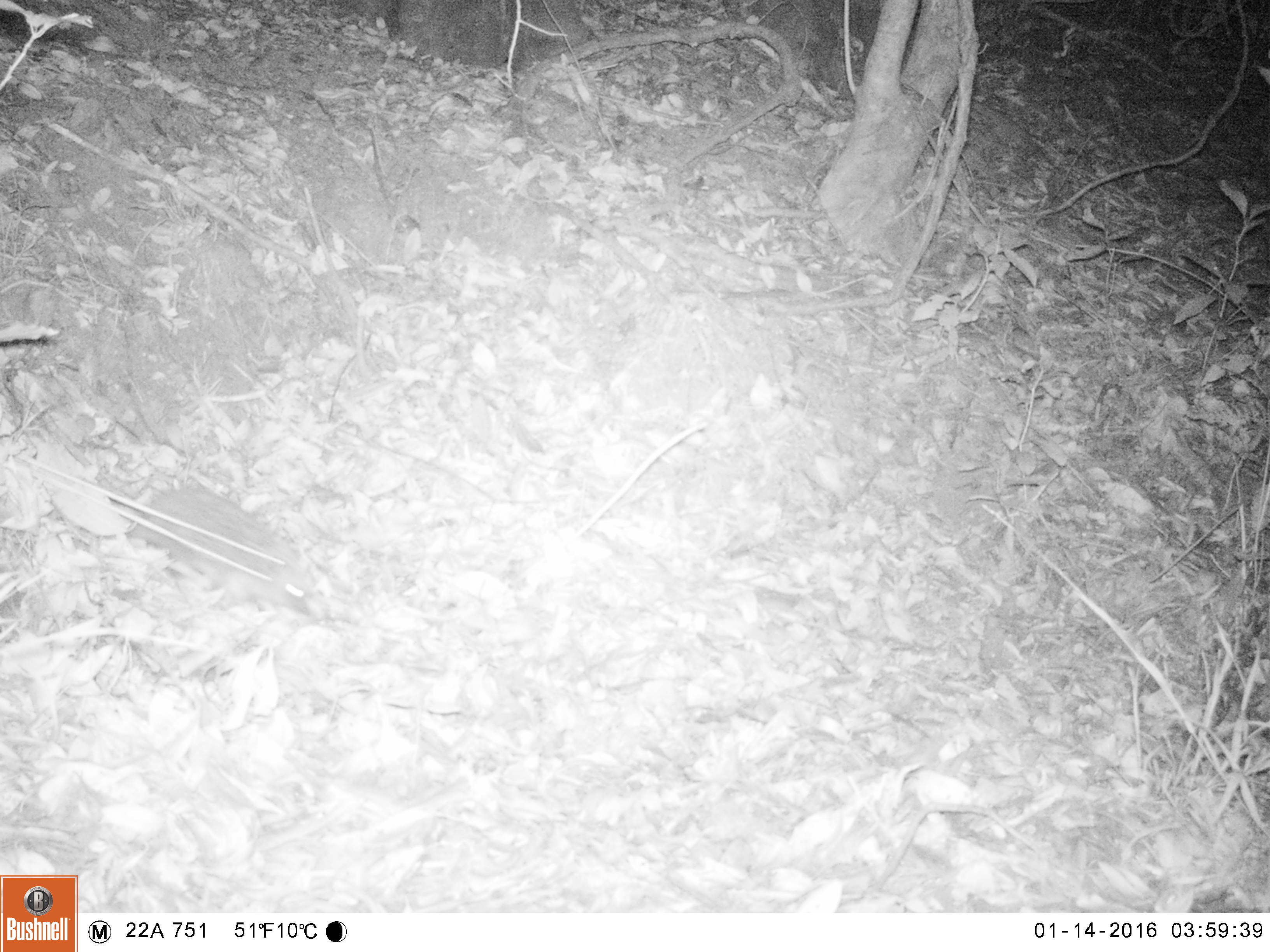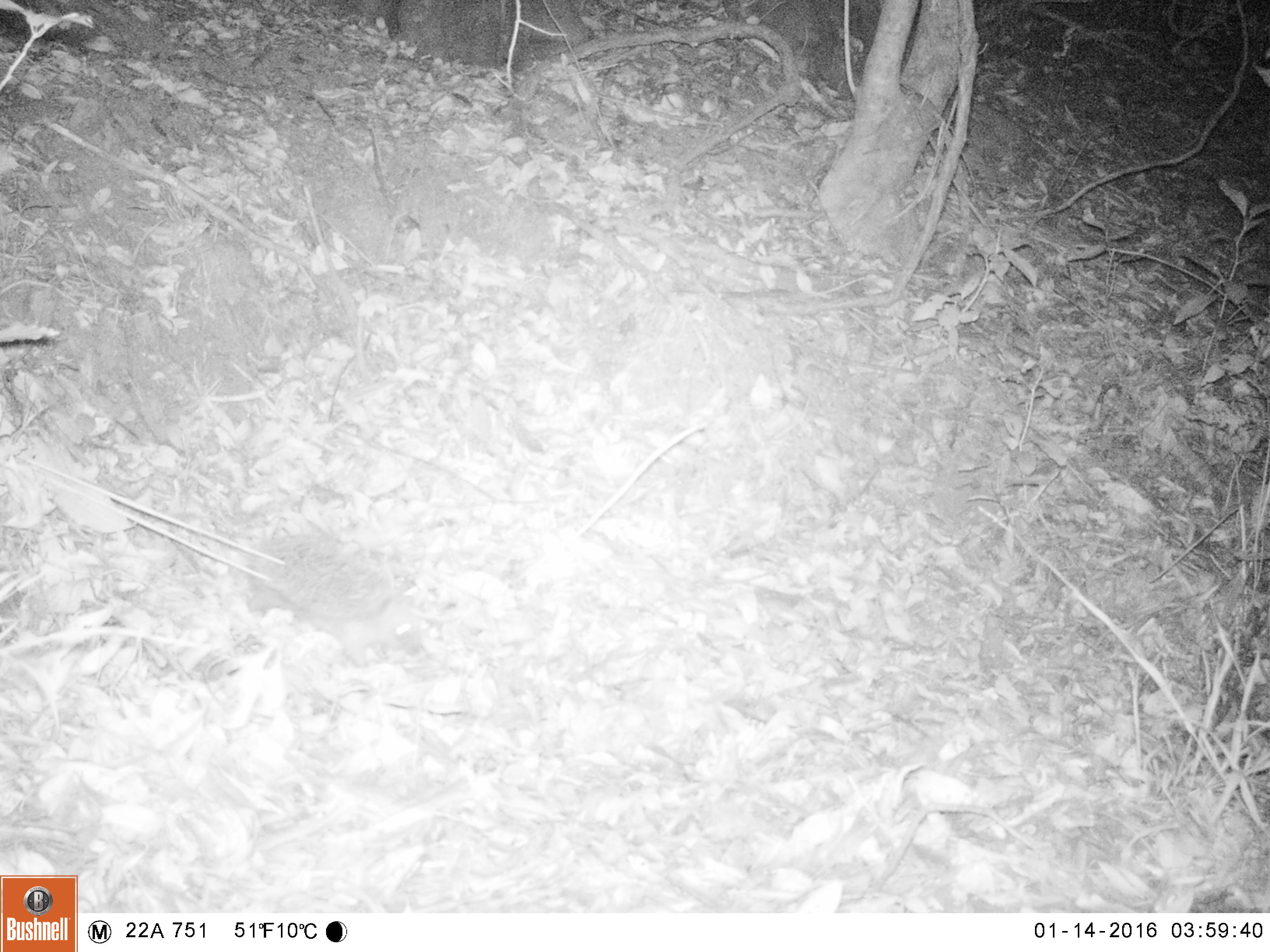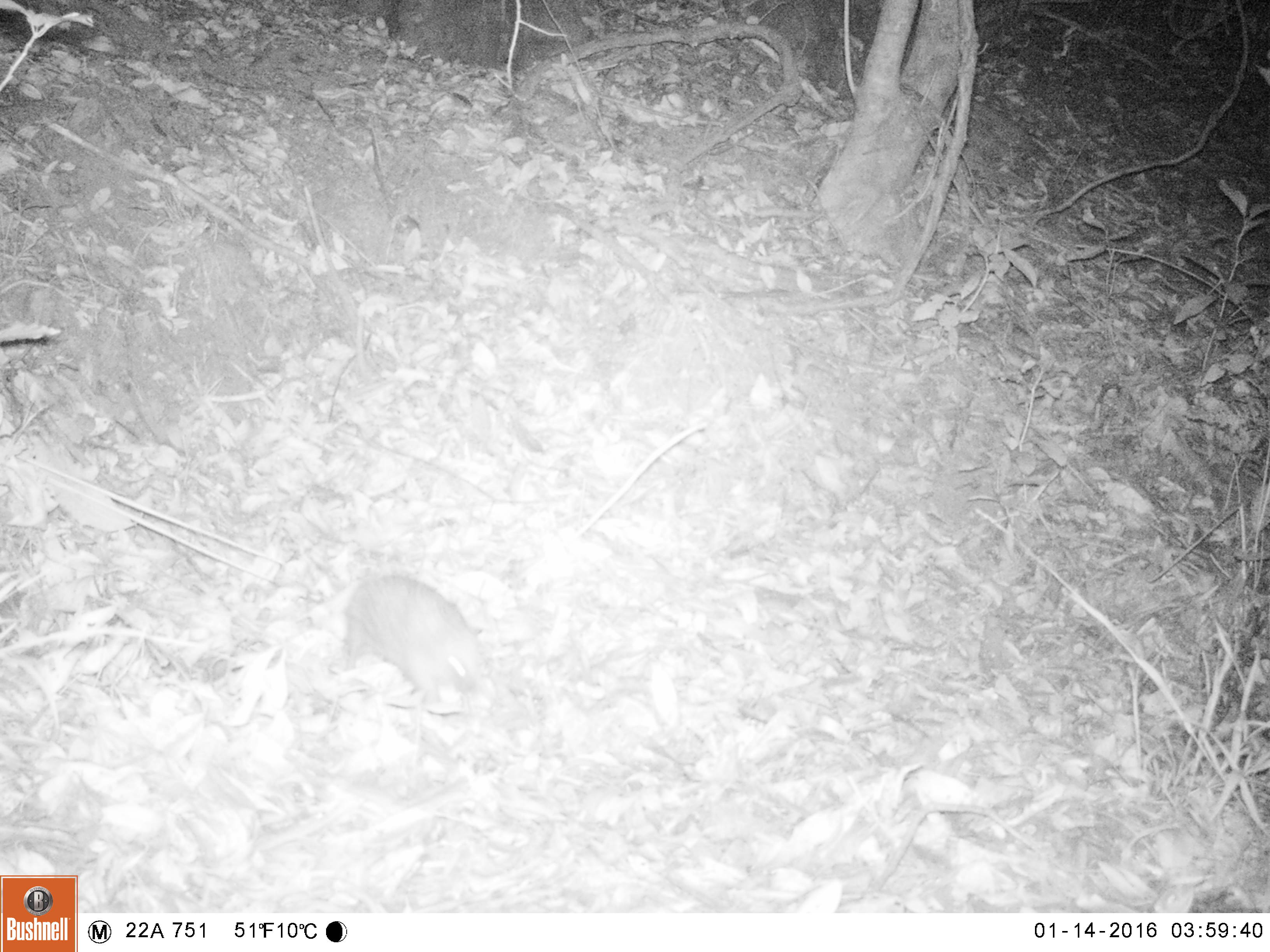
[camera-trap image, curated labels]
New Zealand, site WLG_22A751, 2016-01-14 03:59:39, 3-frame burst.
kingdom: Animalia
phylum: Chordata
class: Mammalia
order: Eulipotyphla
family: Erinaceidae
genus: Erinaceus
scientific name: Erinaceus europaeus europaeus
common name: european hedgehog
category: hedgehog